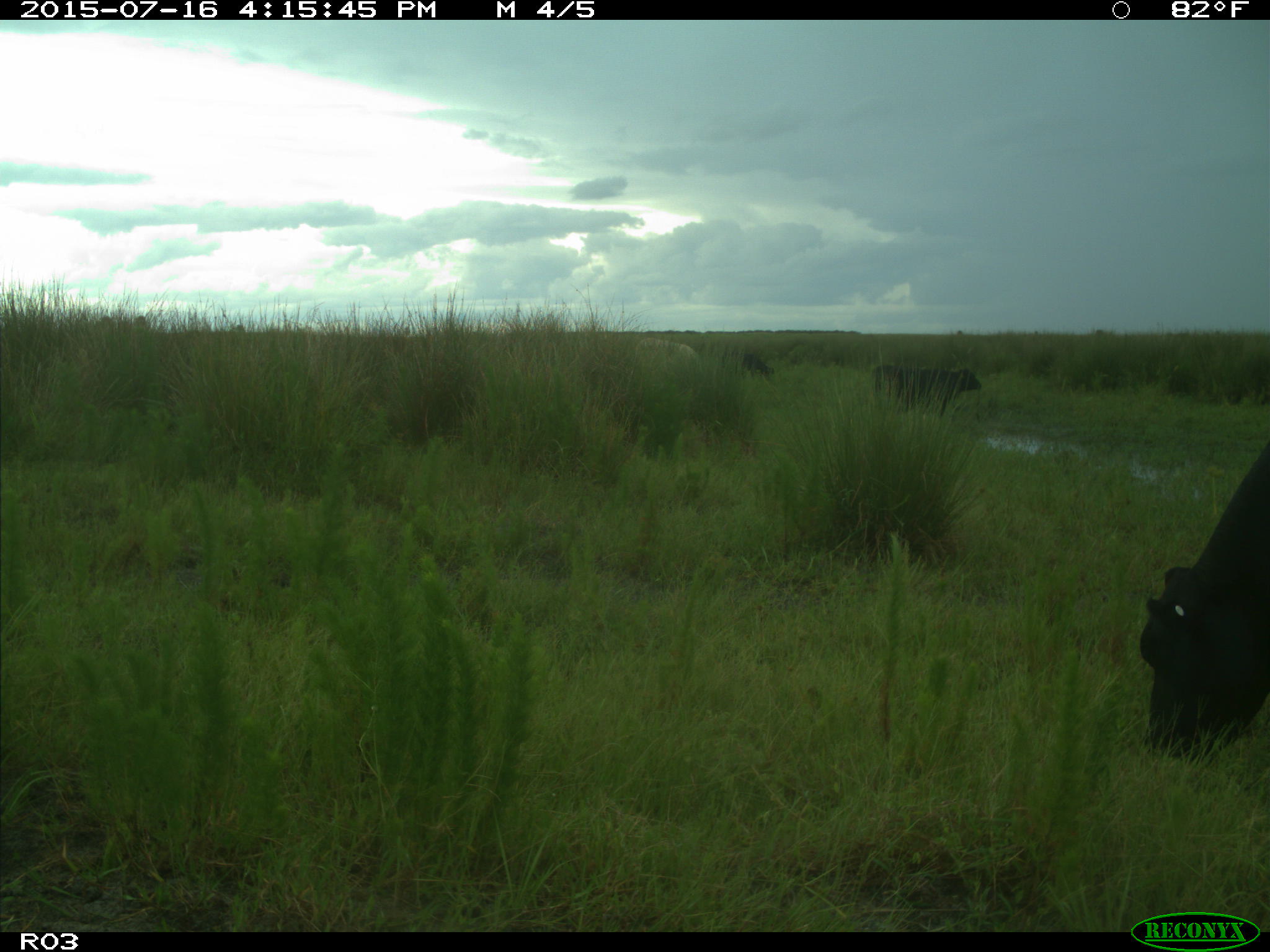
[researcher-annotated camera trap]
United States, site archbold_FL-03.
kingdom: Animalia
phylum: Chordata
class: Mammalia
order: Artiodactyla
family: Bovidae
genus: Bos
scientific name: Bos taurus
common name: domestic cow